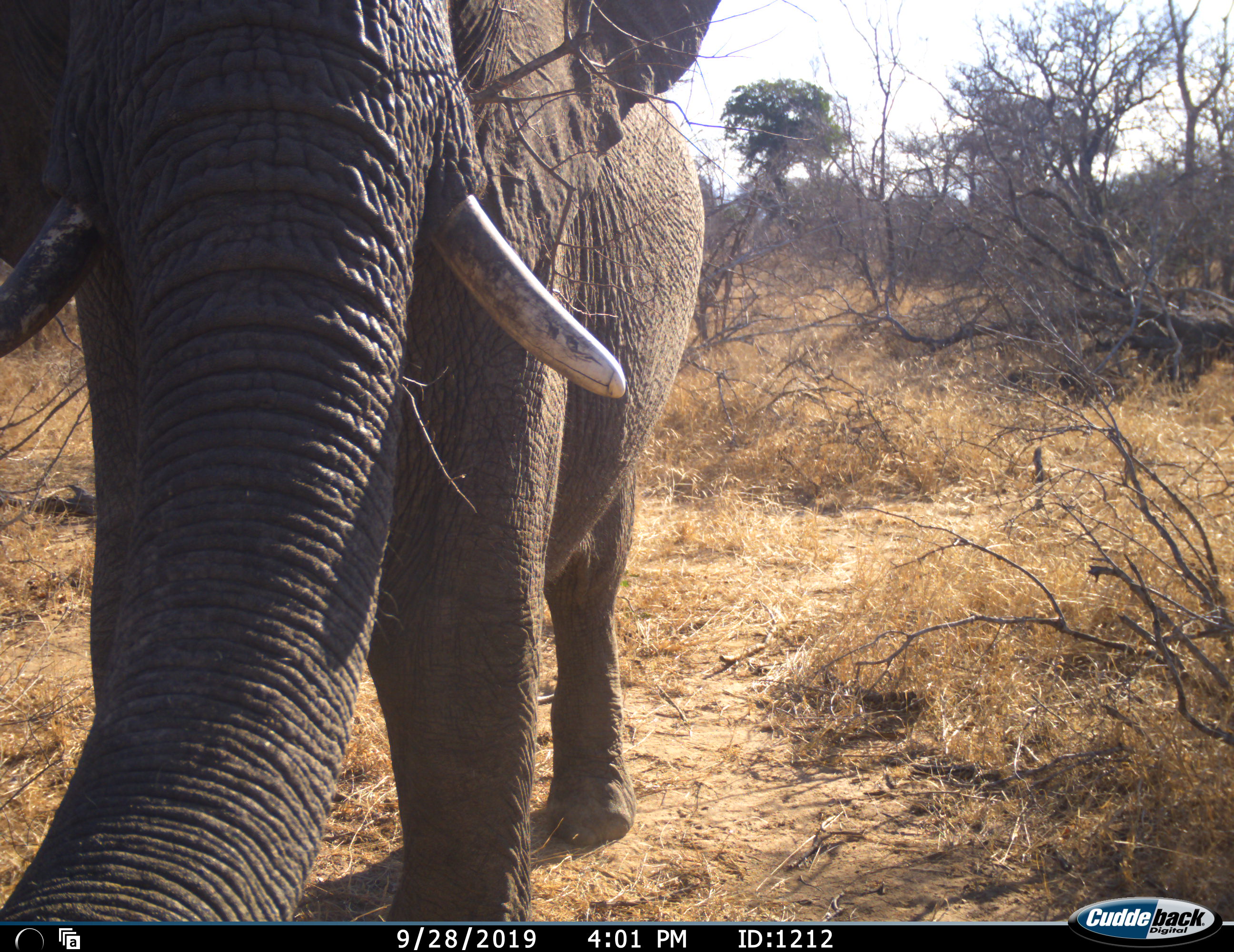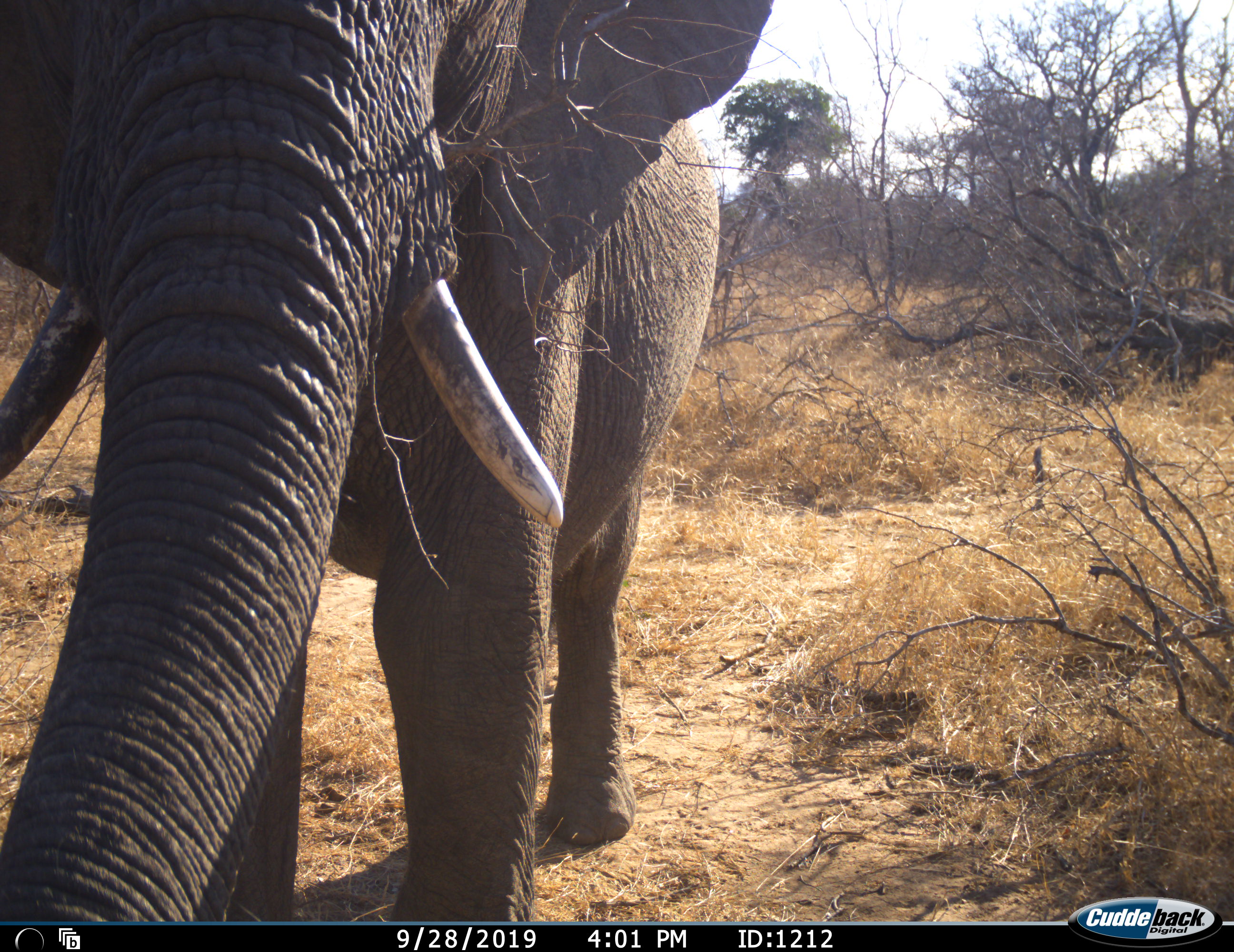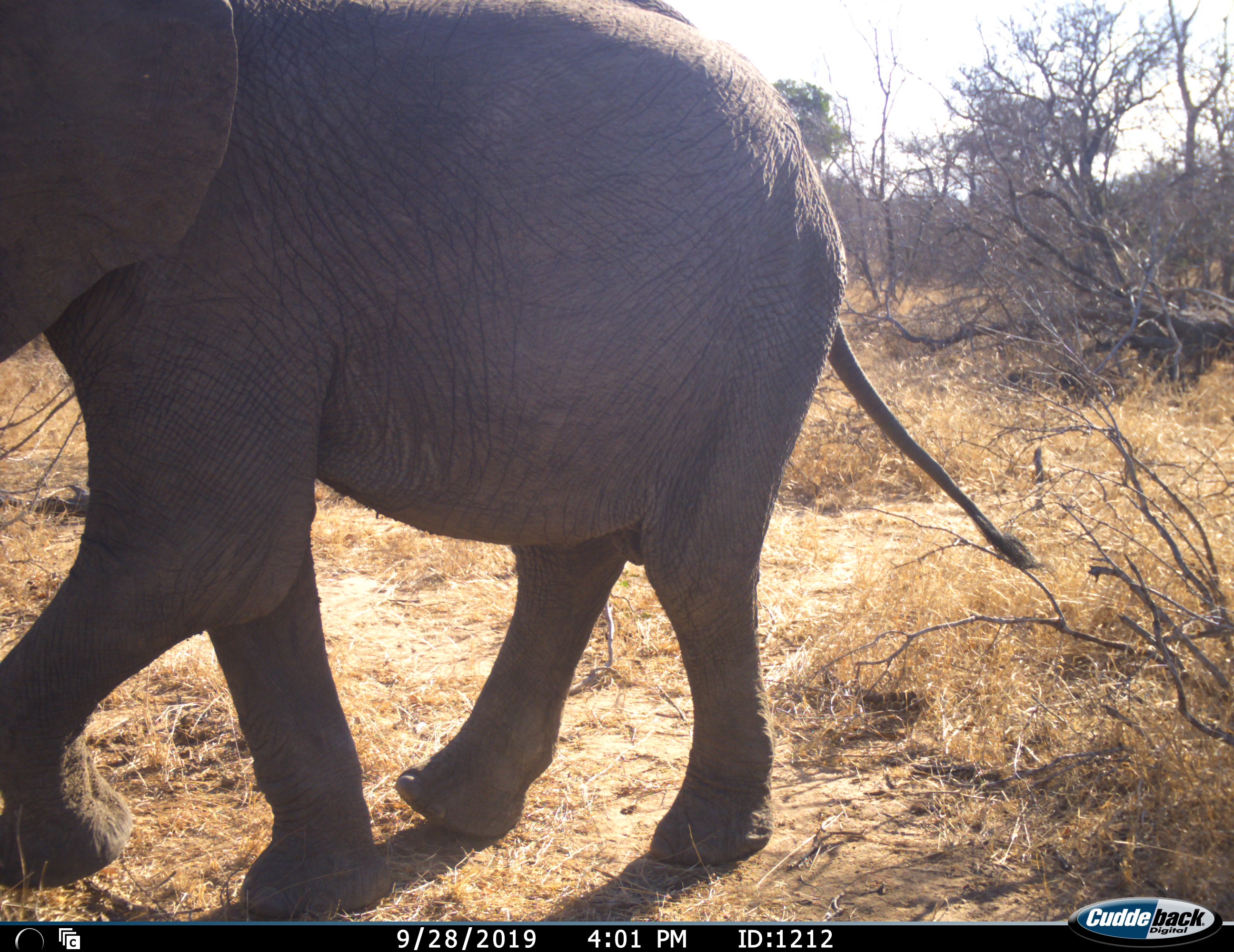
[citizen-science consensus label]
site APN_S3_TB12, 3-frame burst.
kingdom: Animalia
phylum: Chordata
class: Mammalia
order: Proboscidea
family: Elephantidae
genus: Loxodonta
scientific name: Loxodonta africana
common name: african bush elephant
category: elephant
Elephant (african bush elephant) (Loxodonta africana), count 1. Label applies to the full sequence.